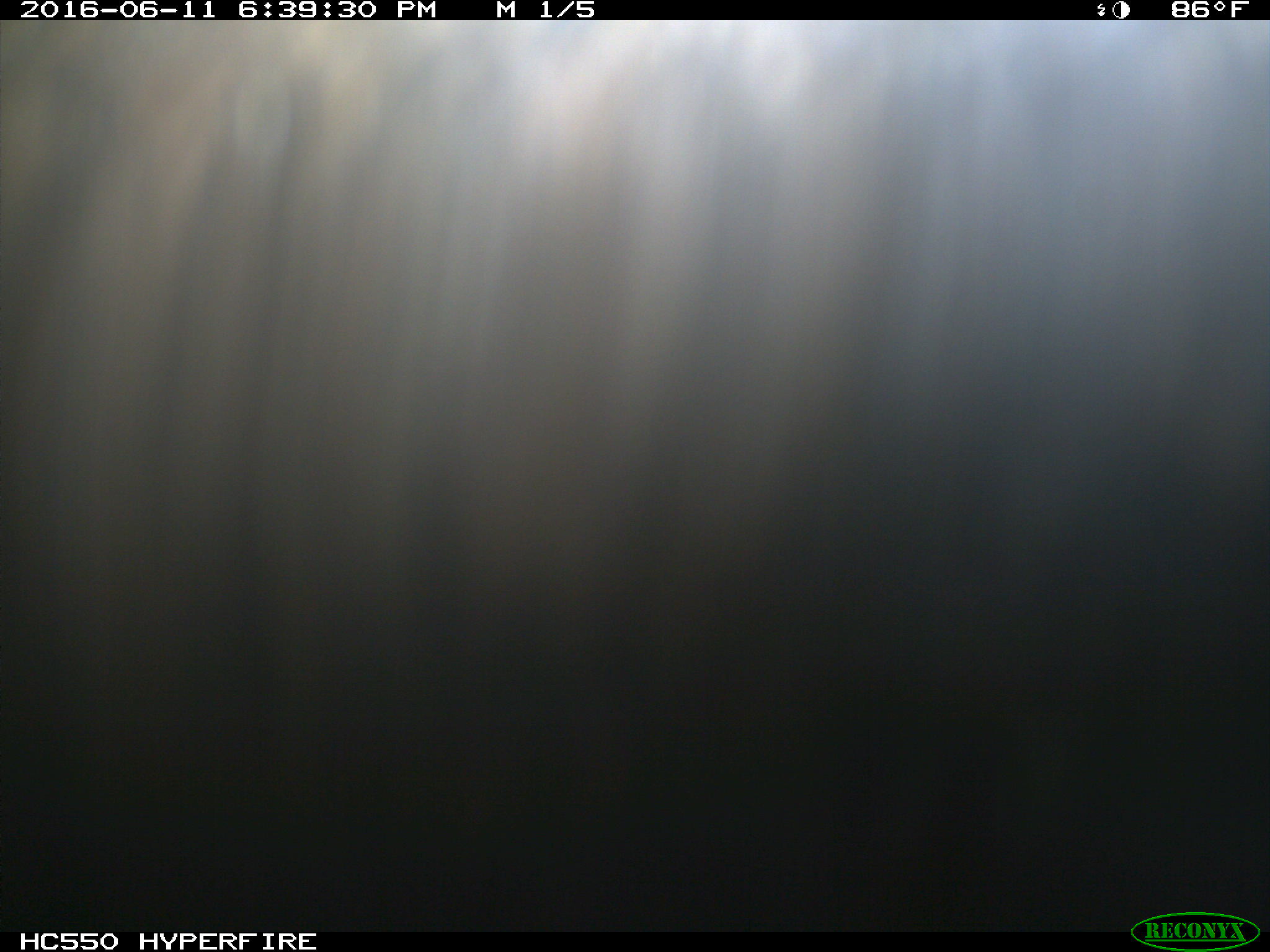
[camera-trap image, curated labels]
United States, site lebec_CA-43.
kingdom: Animalia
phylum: Chordata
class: Mammalia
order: Artiodactyla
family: Bovidae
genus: Bos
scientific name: Bos taurus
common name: domestic cow